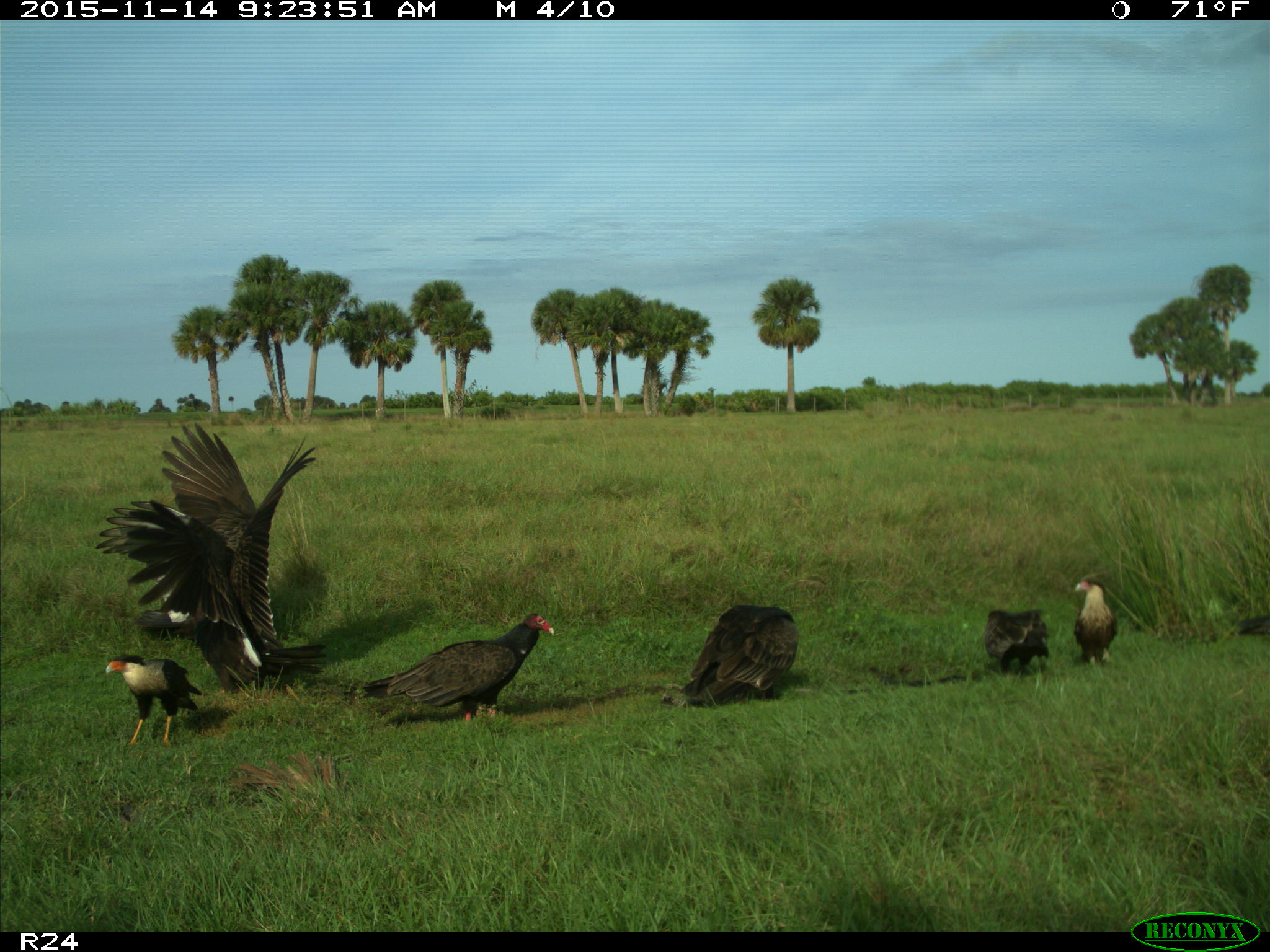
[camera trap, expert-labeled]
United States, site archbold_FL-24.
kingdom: Animalia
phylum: Chordata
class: Aves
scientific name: Aves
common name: birds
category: unidentified bird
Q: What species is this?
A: Unidentified bird (birds) (Aves).